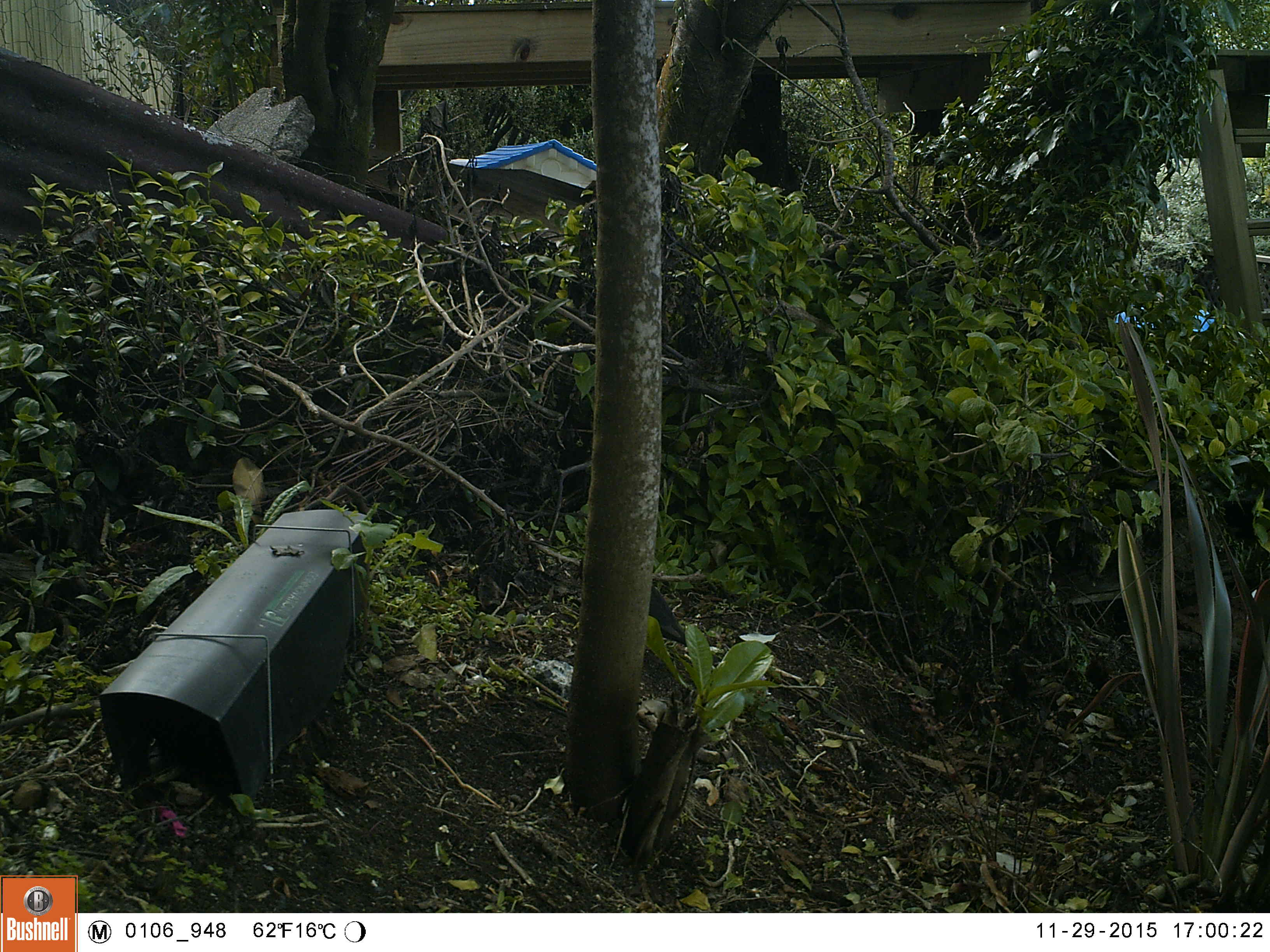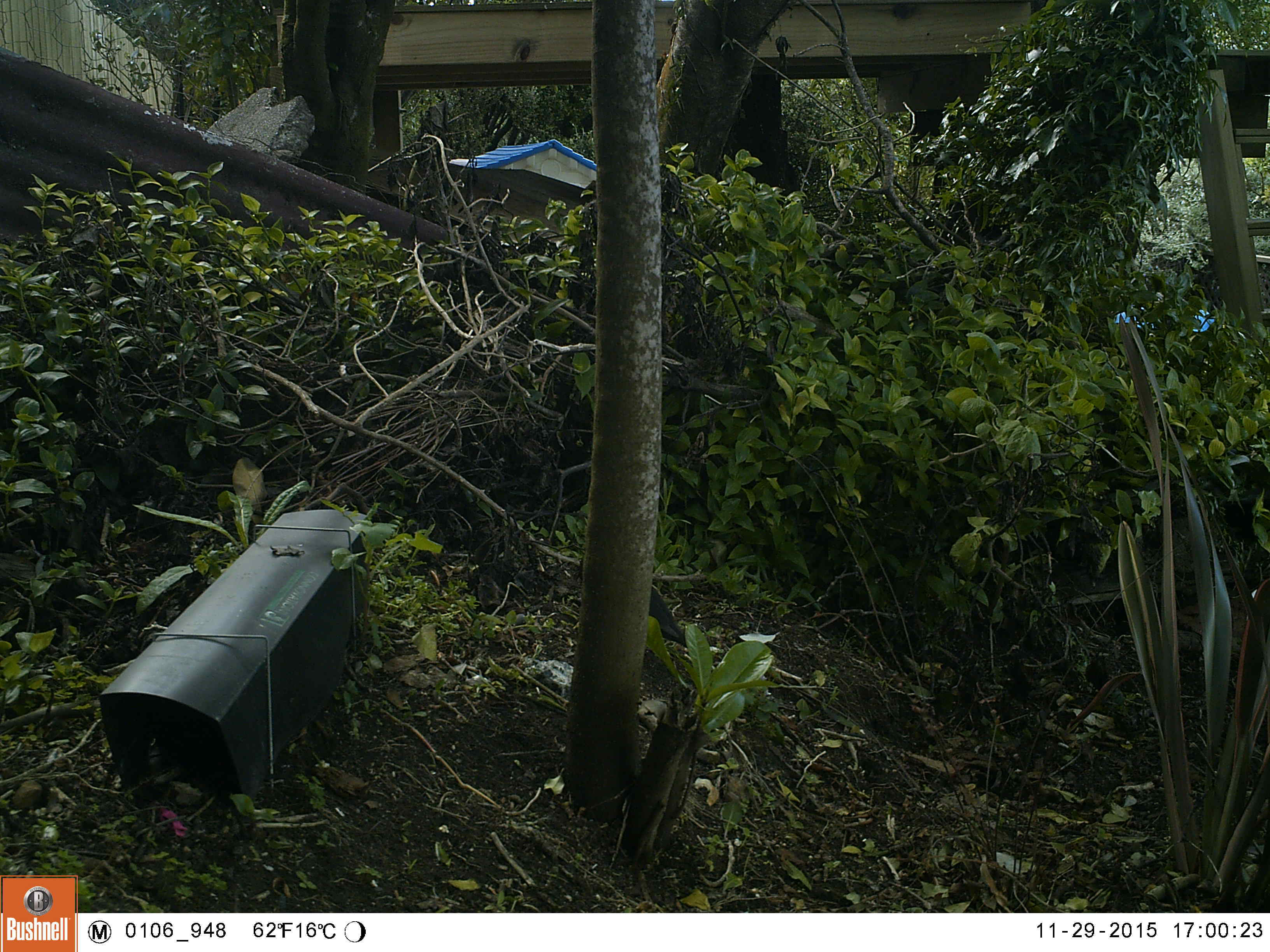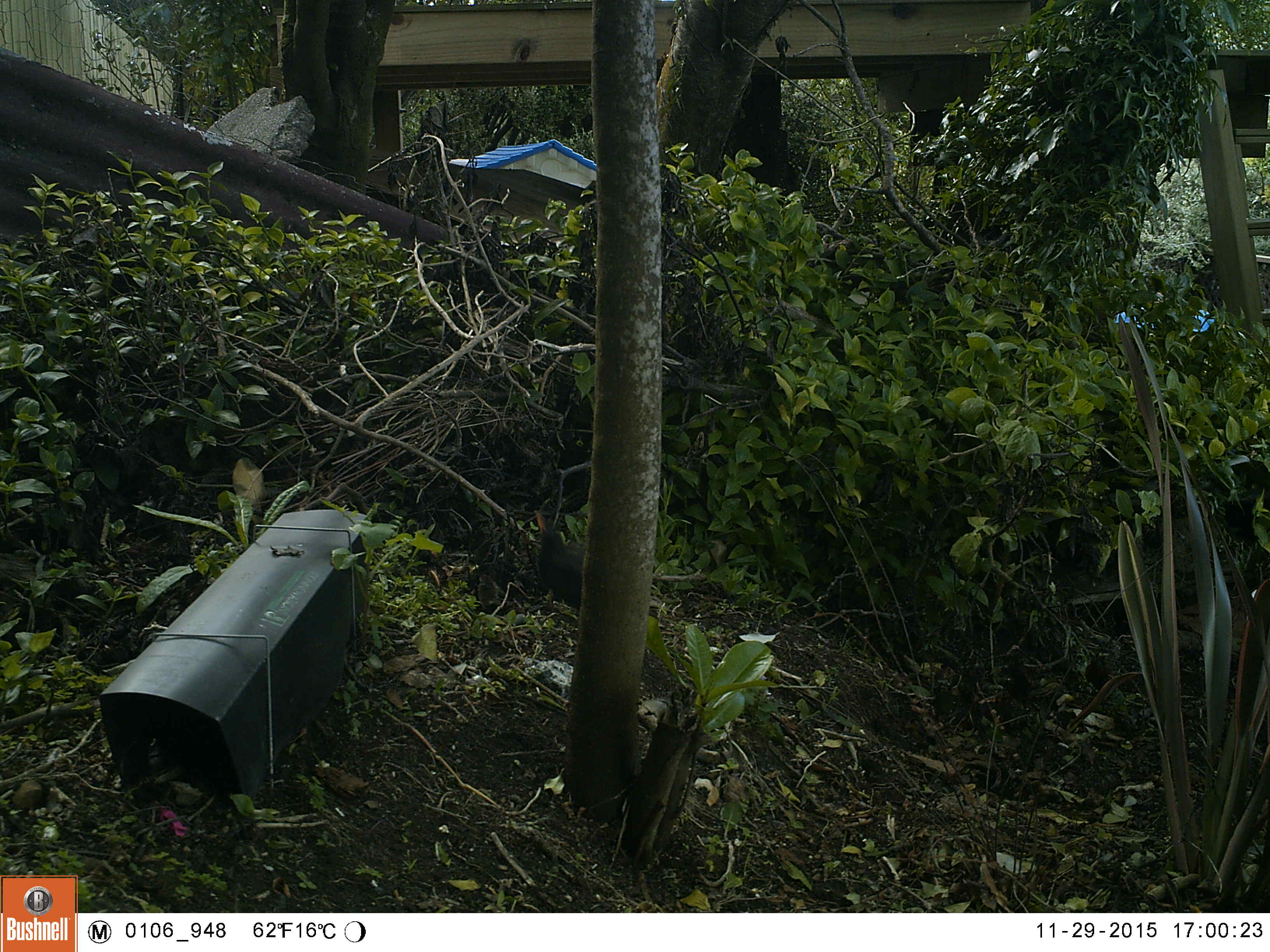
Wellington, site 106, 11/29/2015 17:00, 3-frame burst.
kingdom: Animalia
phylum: Chordata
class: Aves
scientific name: Aves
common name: bird